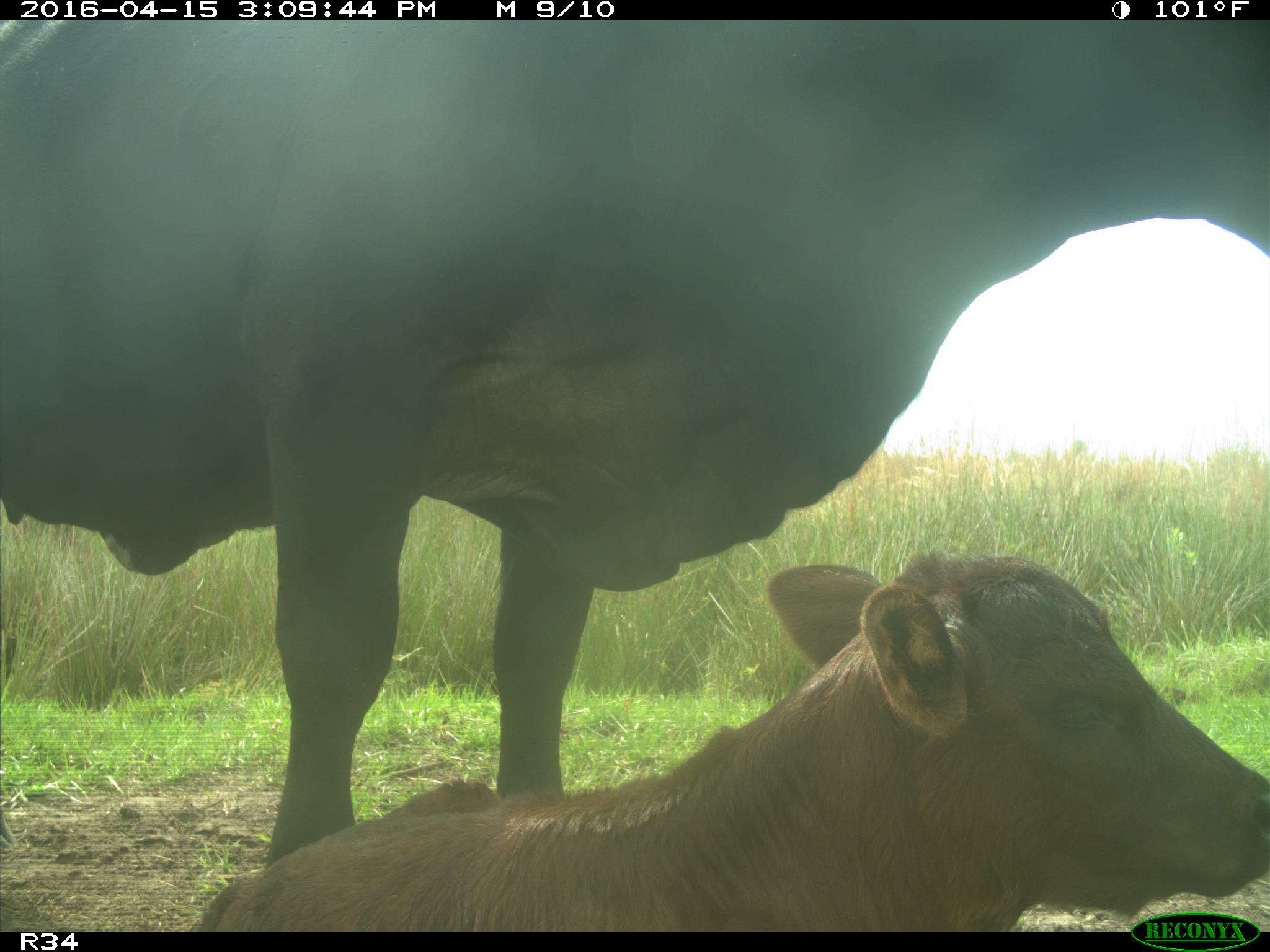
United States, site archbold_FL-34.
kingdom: Animalia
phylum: Chordata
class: Mammalia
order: Artiodactyla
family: Bovidae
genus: Bos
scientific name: Bos taurus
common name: domestic cow